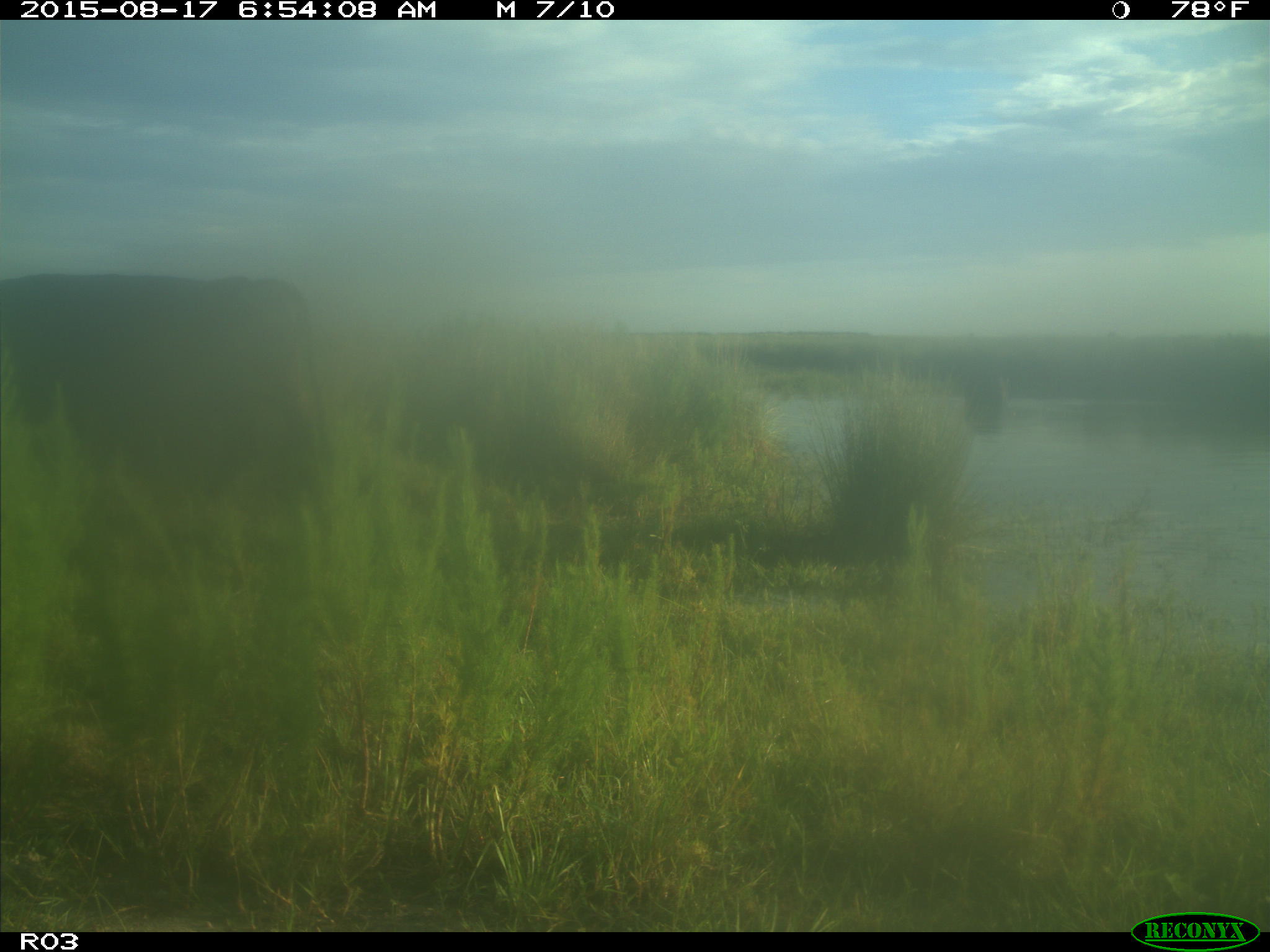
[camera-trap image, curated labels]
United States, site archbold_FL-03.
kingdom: Animalia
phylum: Chordata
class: Mammalia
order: Artiodactyla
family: Bovidae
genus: Bos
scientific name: Bos taurus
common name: domestic cow